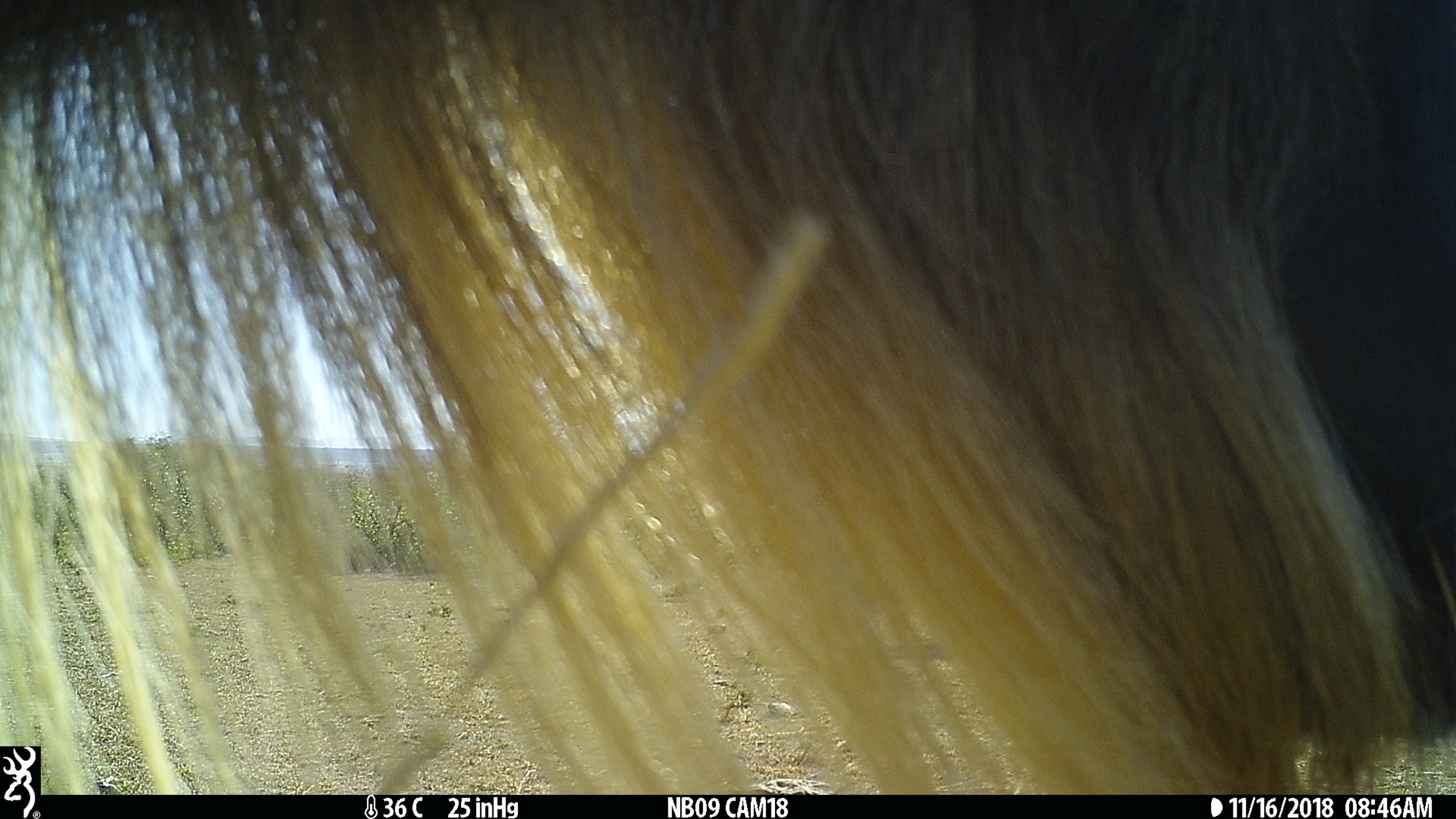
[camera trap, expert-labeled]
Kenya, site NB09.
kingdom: Animalia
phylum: Chordata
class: Mammalia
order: Artiodactyla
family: Bovidae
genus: Connochaetes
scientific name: Connochaetes taurinus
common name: blue wildebeest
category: wildebeest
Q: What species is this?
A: Wildebeest (blue wildebeest) (Connochaetes taurinus).